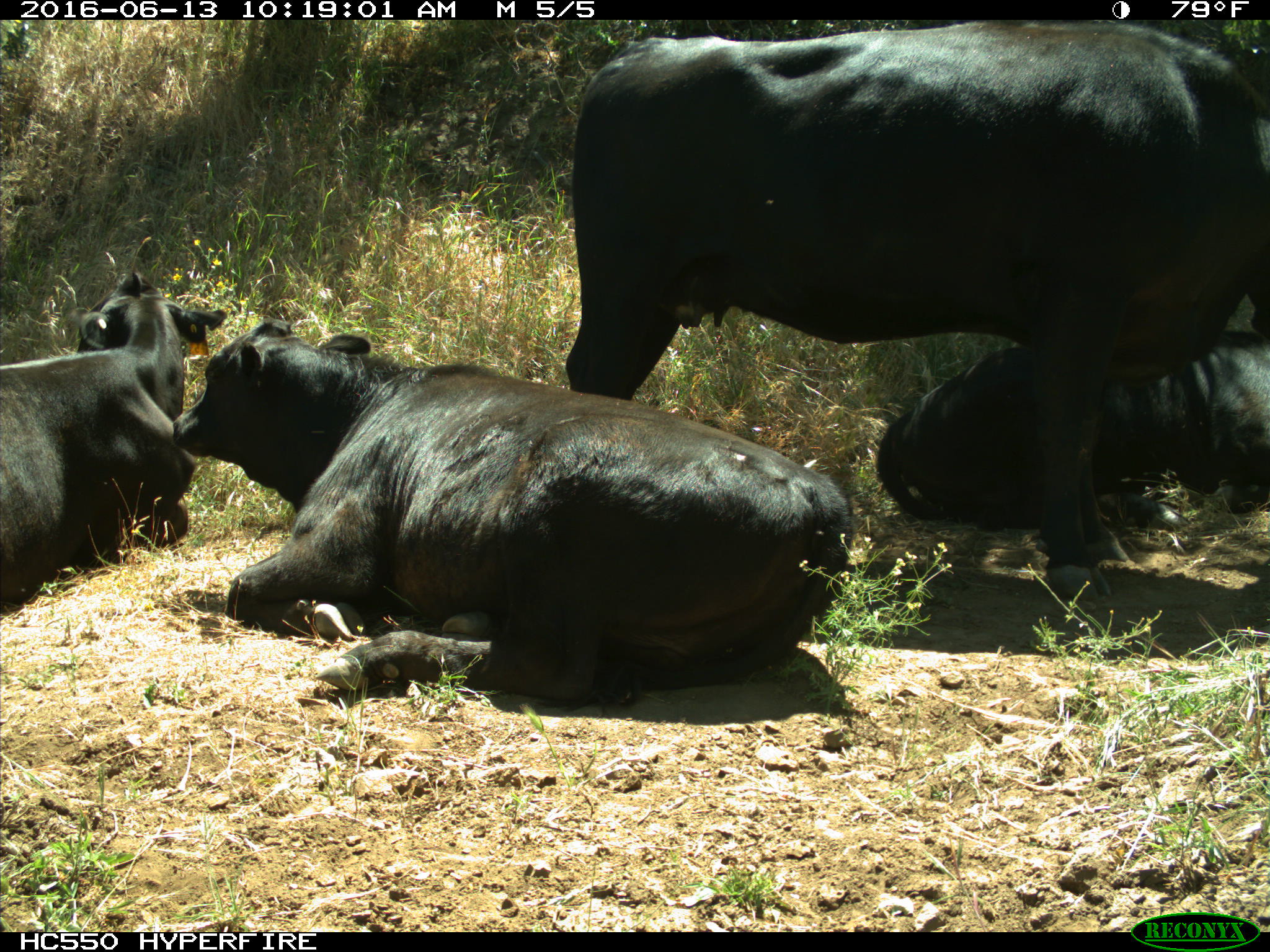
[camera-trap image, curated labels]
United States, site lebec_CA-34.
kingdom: Animalia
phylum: Chordata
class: Mammalia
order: Artiodactyla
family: Bovidae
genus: Bos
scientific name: Bos taurus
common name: domestic cow